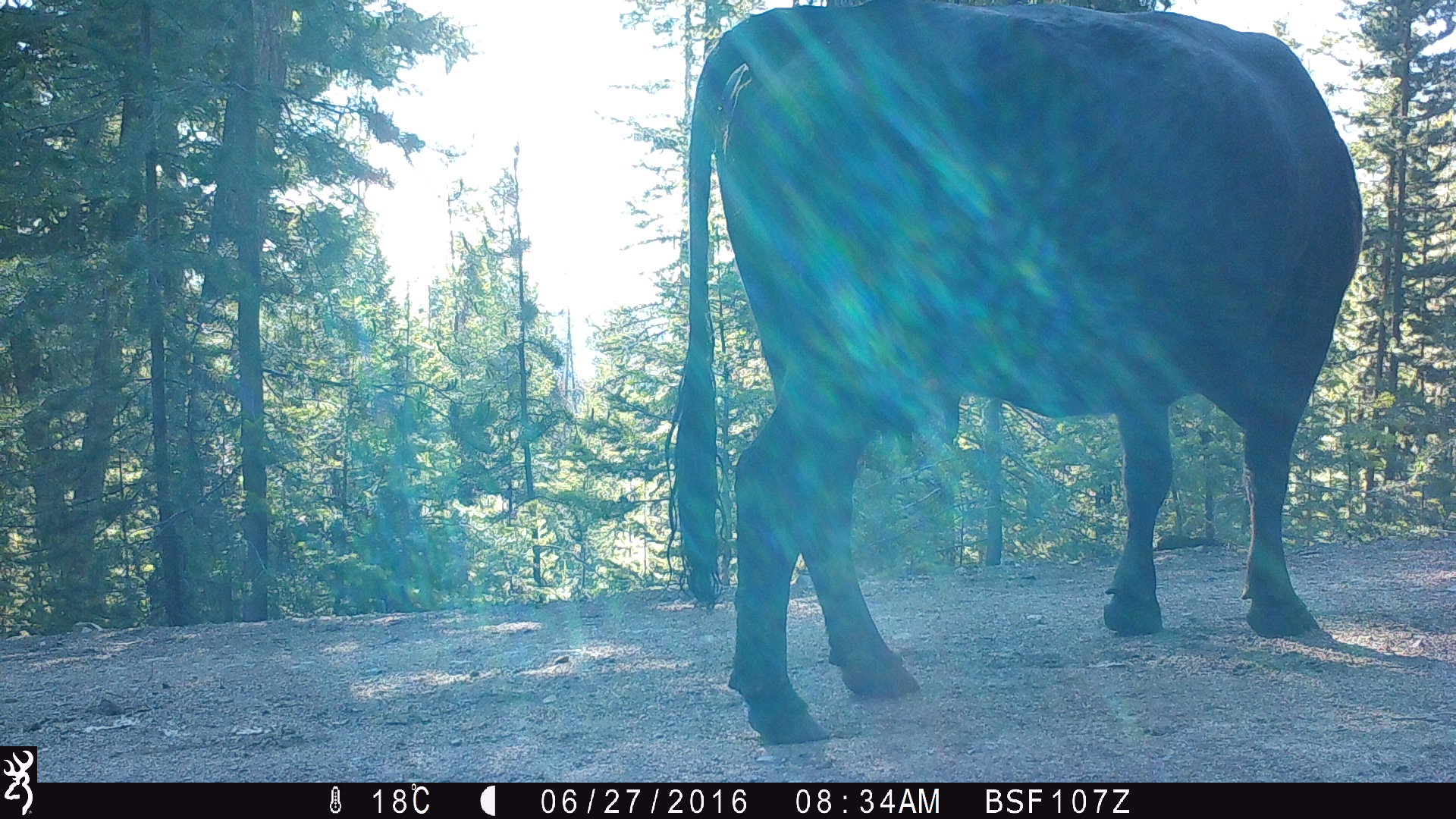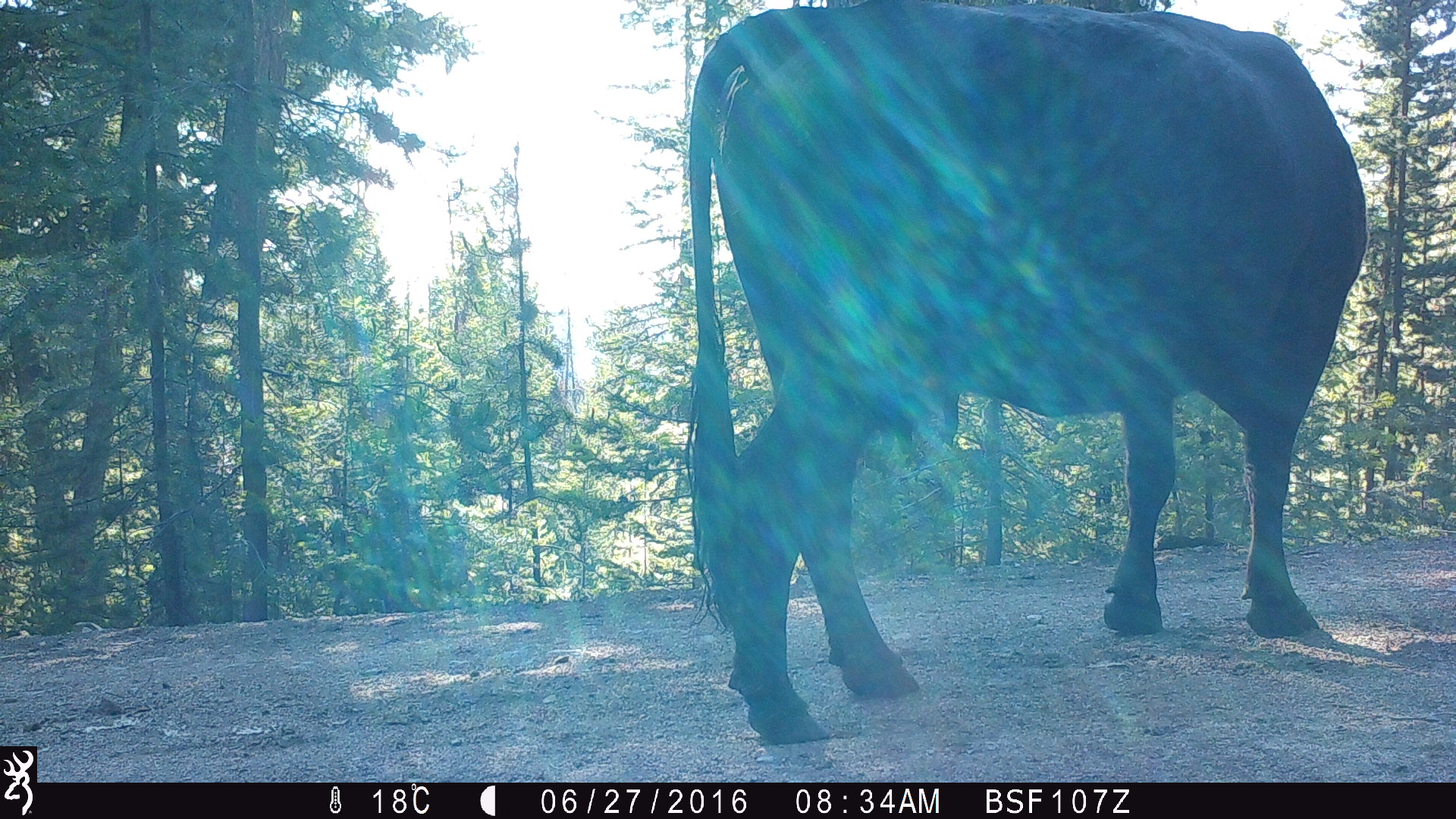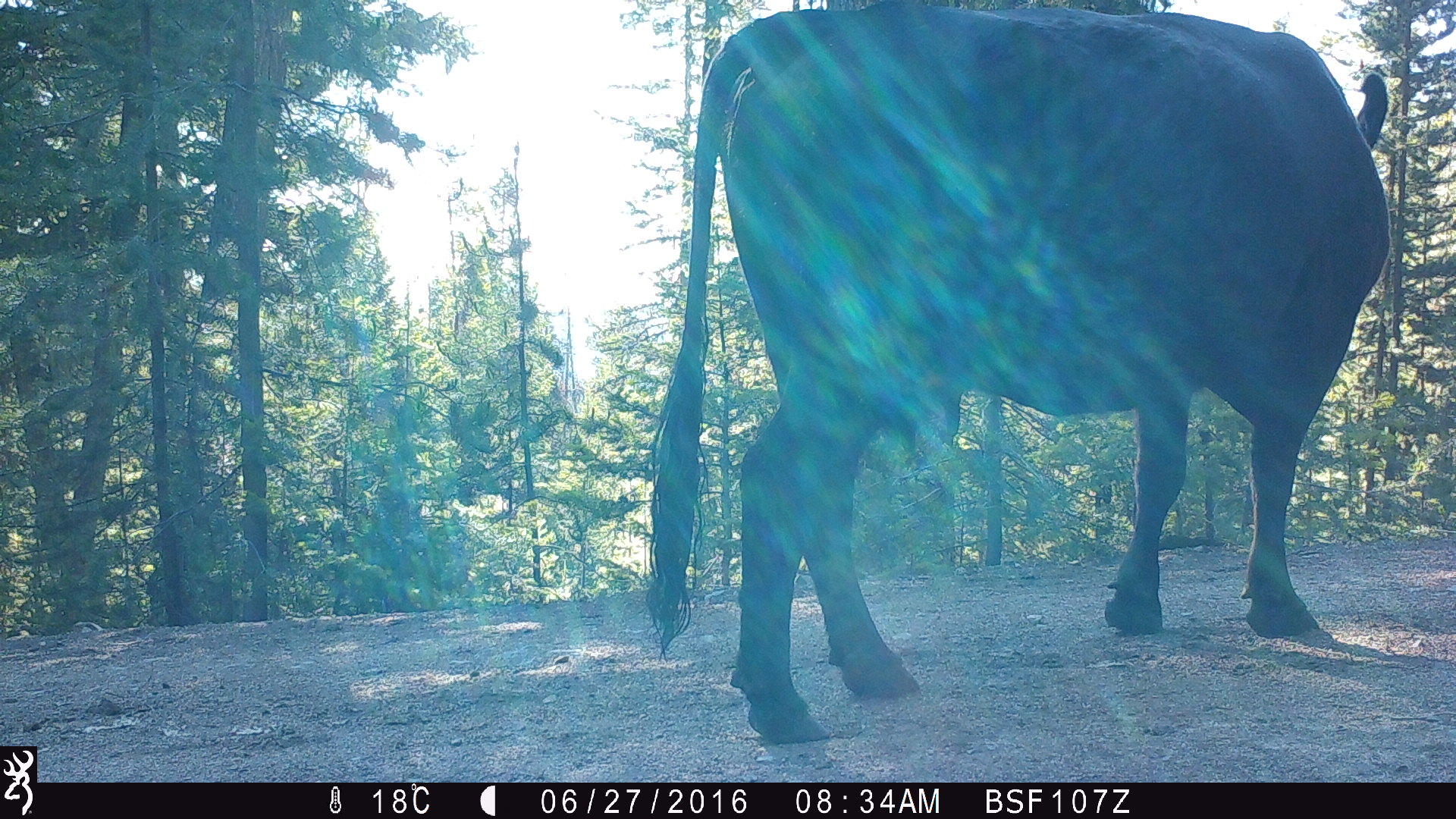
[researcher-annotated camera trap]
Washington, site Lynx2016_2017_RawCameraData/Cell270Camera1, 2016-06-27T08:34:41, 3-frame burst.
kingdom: Animalia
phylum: Chordata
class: Mammalia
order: Artiodactyla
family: Bovidae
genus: Bos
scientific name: Bos taurus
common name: domestic cattle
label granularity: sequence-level